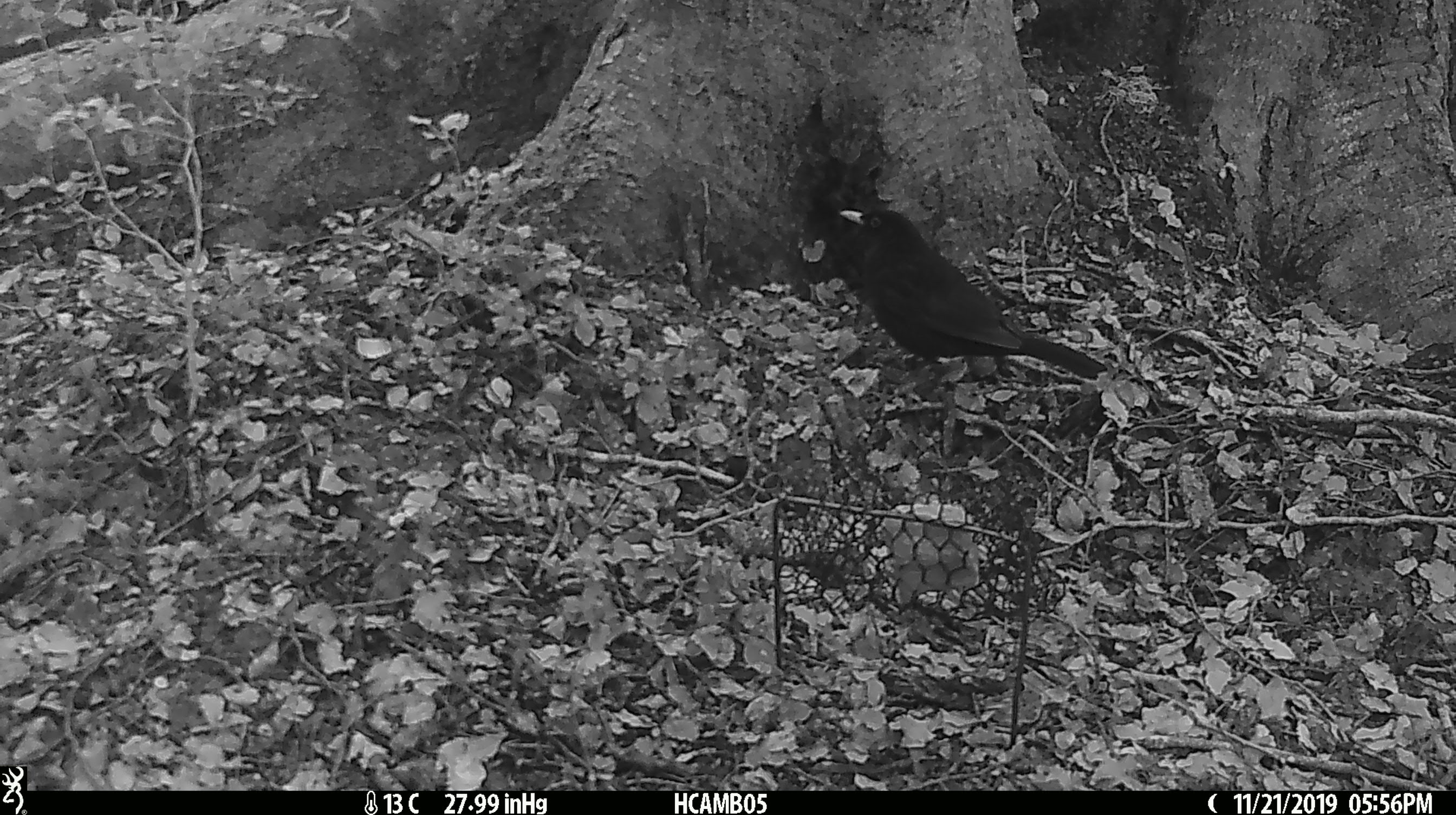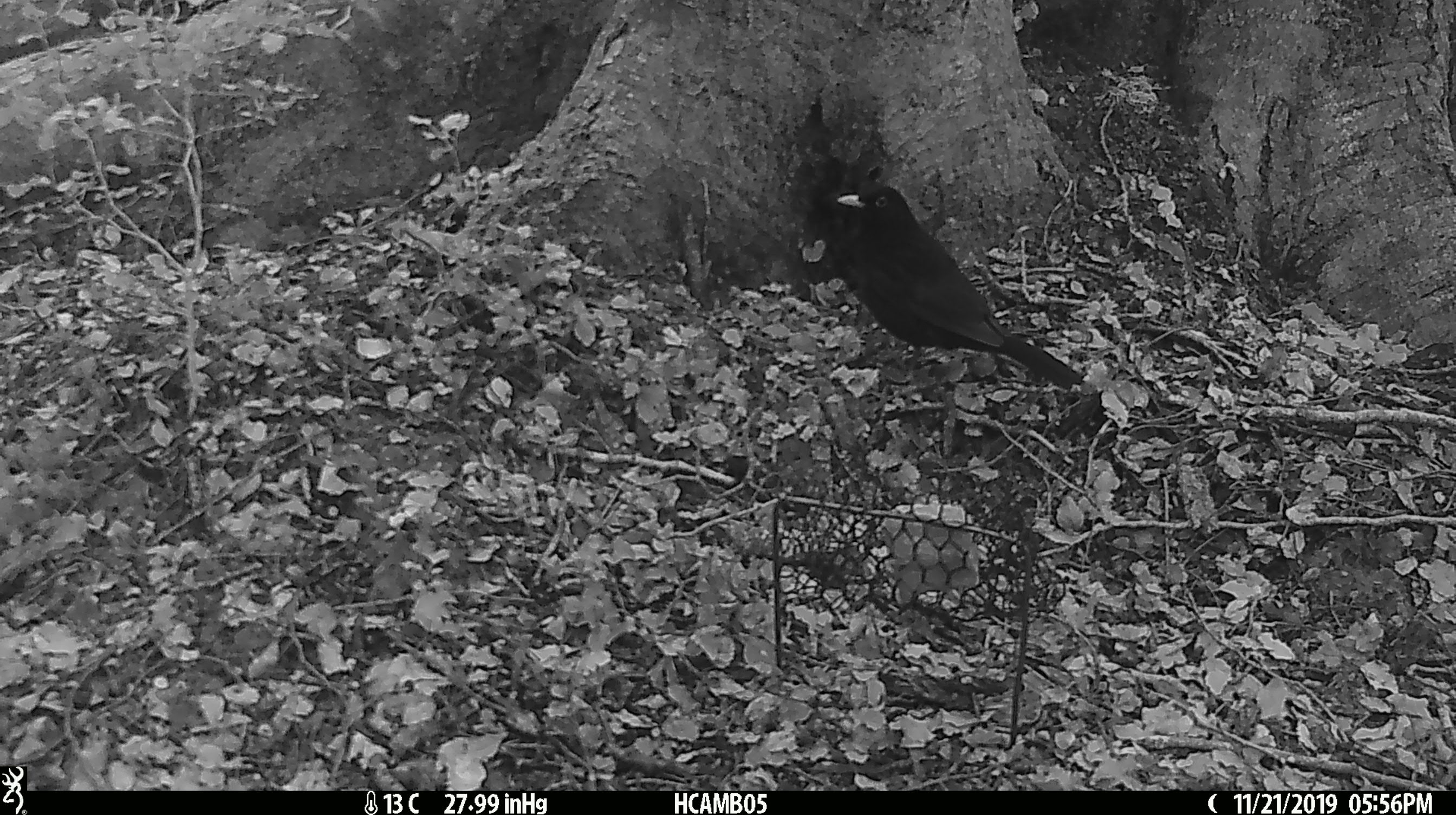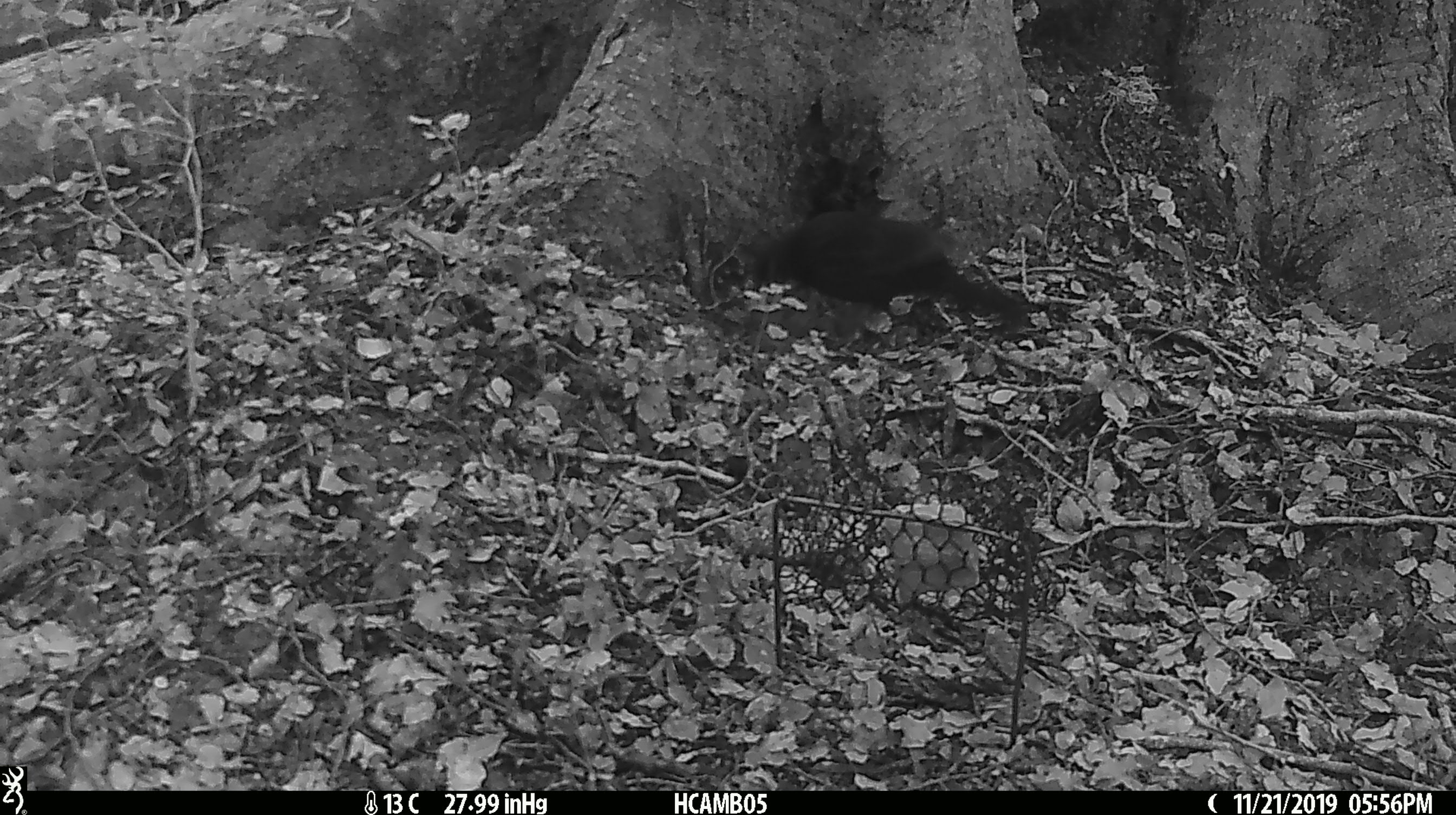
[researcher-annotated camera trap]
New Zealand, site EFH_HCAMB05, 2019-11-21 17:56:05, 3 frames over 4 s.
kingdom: Animalia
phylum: Chordata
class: Aves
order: Passeriformes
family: Turdidae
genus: Turdus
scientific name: Turdus merula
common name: eurasian blackbird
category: blackbird